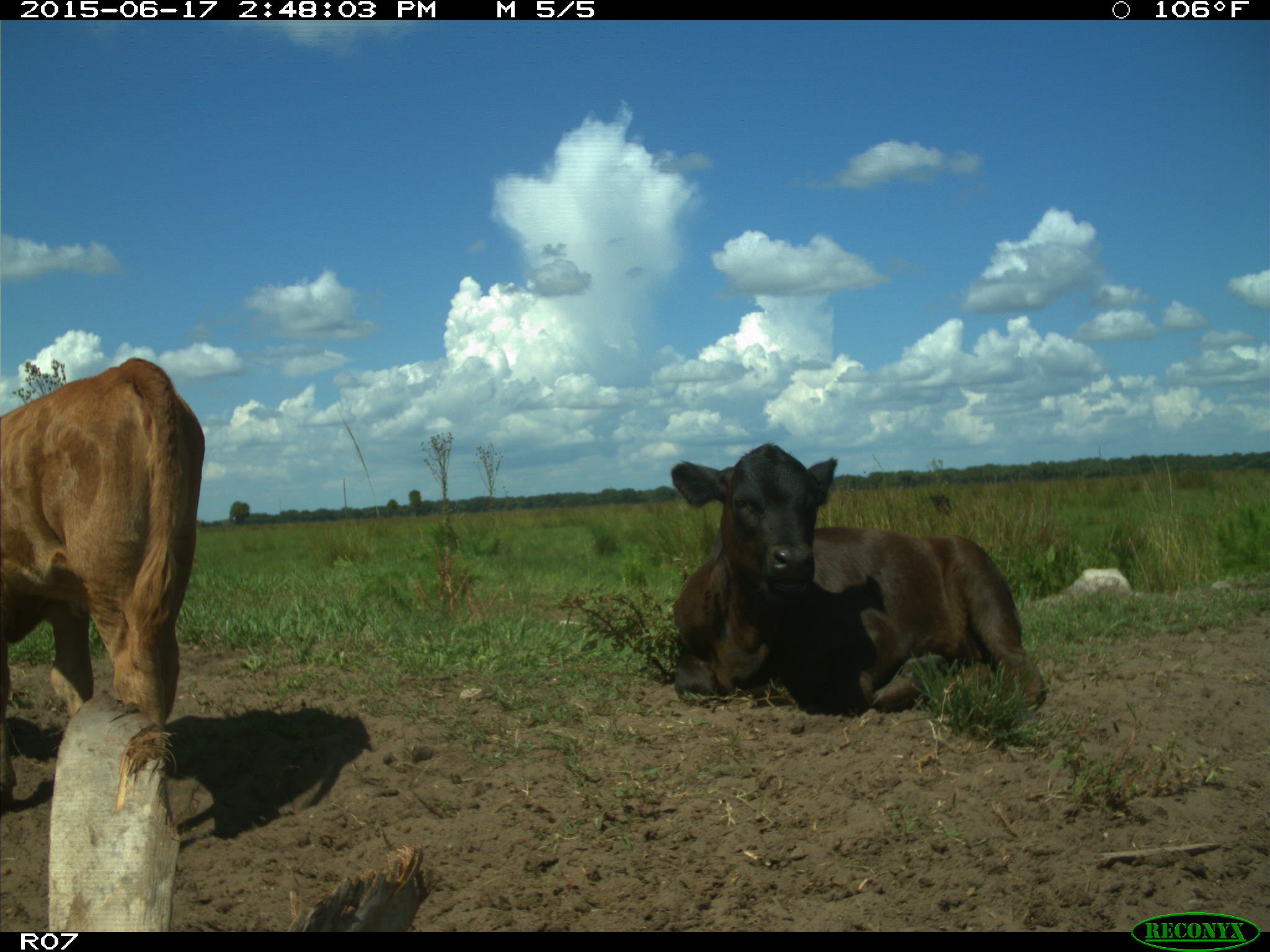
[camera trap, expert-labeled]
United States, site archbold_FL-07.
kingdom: Animalia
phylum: Chordata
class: Mammalia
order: Artiodactyla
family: Bovidae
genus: Bos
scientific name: Bos taurus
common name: domestic cow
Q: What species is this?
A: Bos taurus (domestic cow).